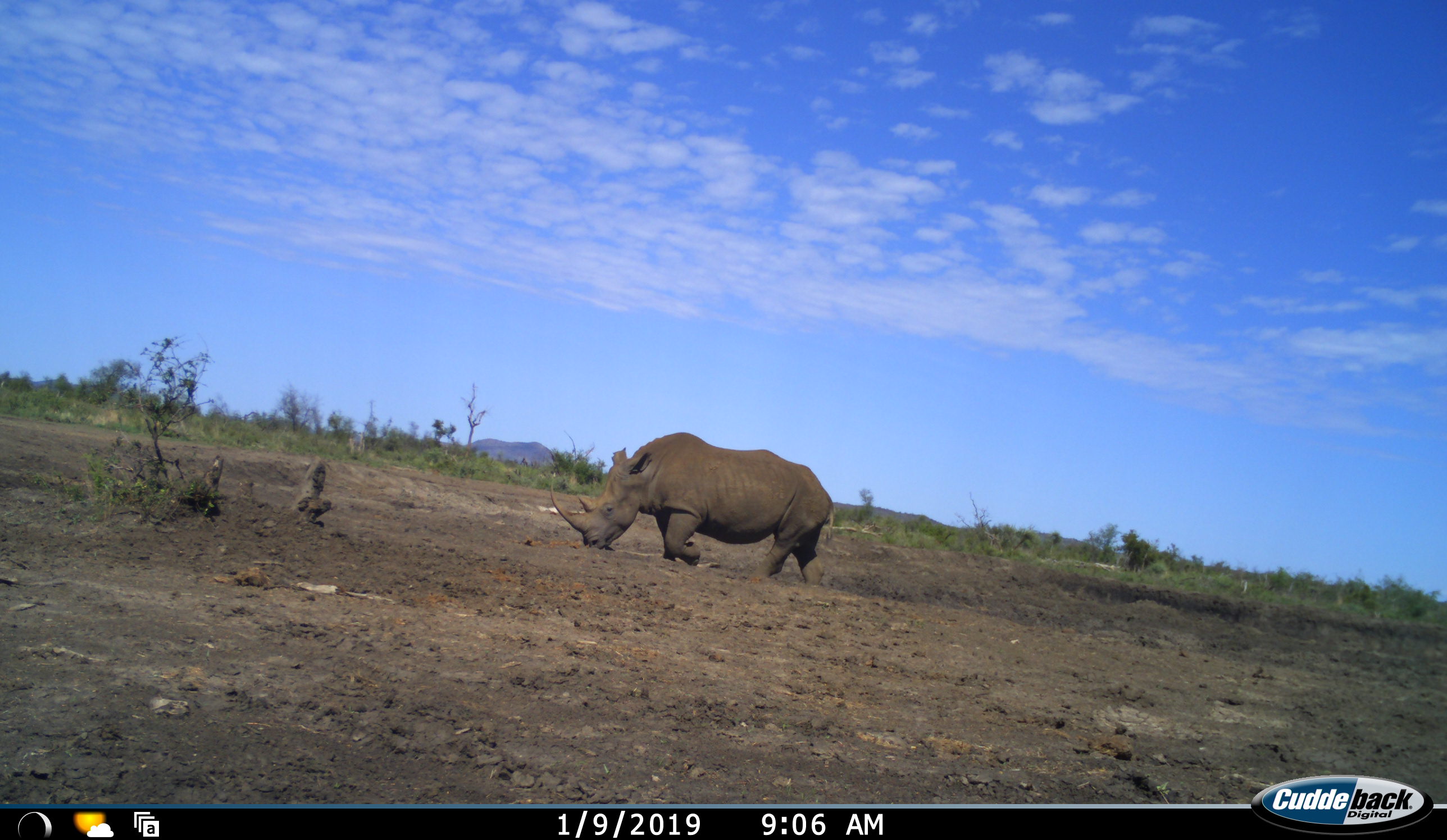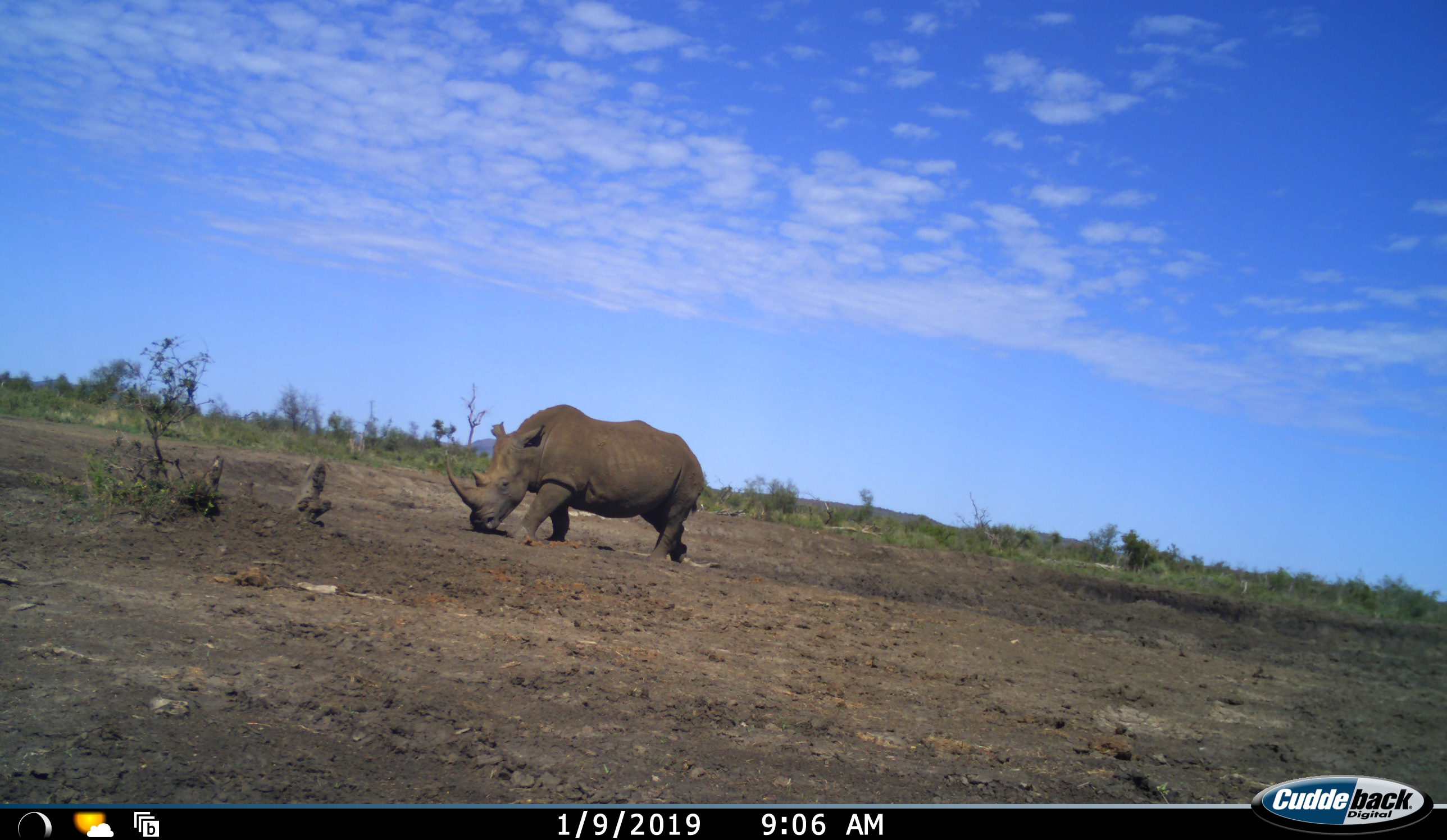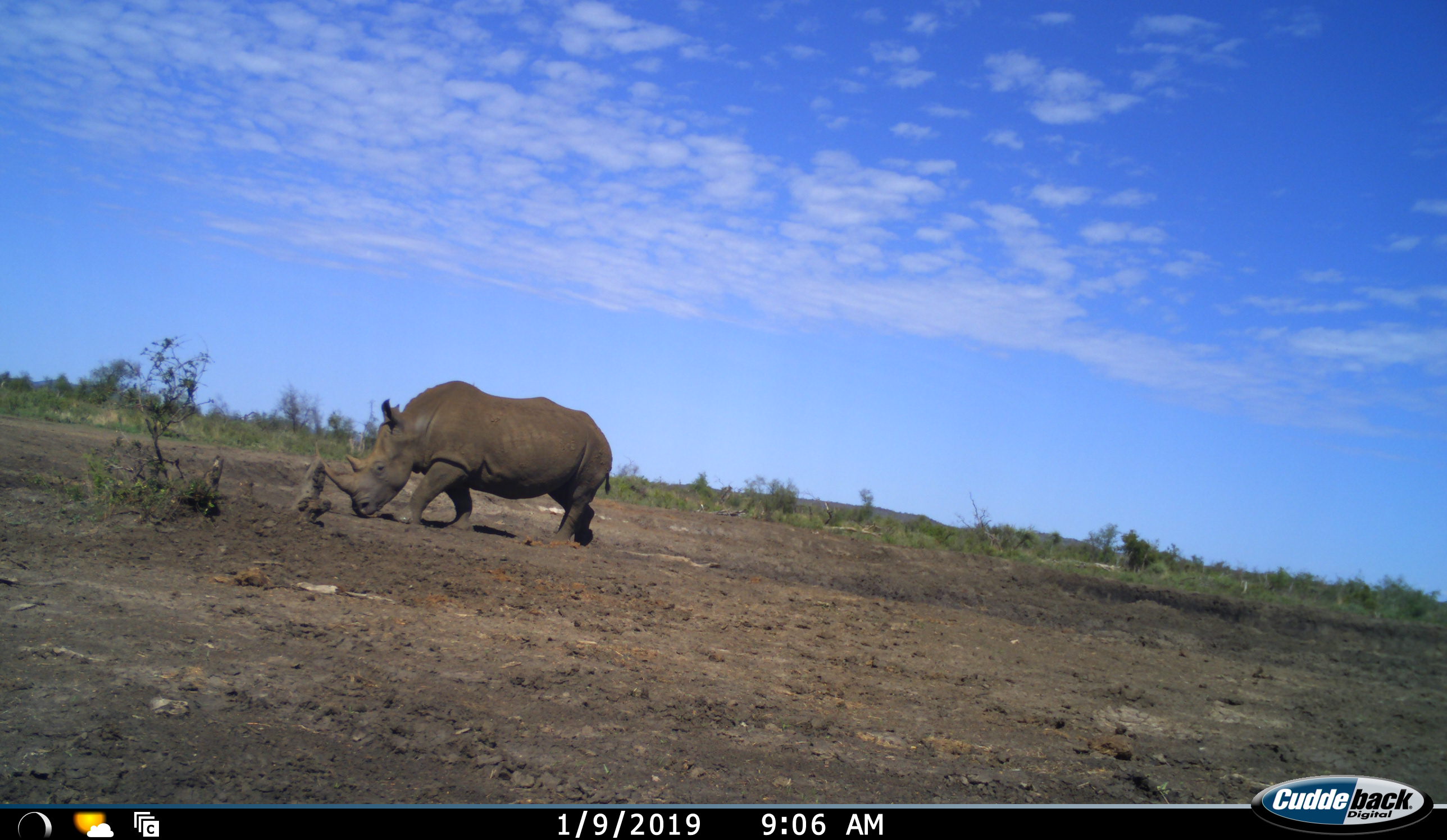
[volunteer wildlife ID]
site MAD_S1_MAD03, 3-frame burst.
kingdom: Animalia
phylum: Chordata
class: Mammalia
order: Perissodactyla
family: Rhinocerotidae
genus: Ceratotherium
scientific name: Ceratotherium simum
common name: white rhinoceros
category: rhinoceroswhite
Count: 1.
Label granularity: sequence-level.